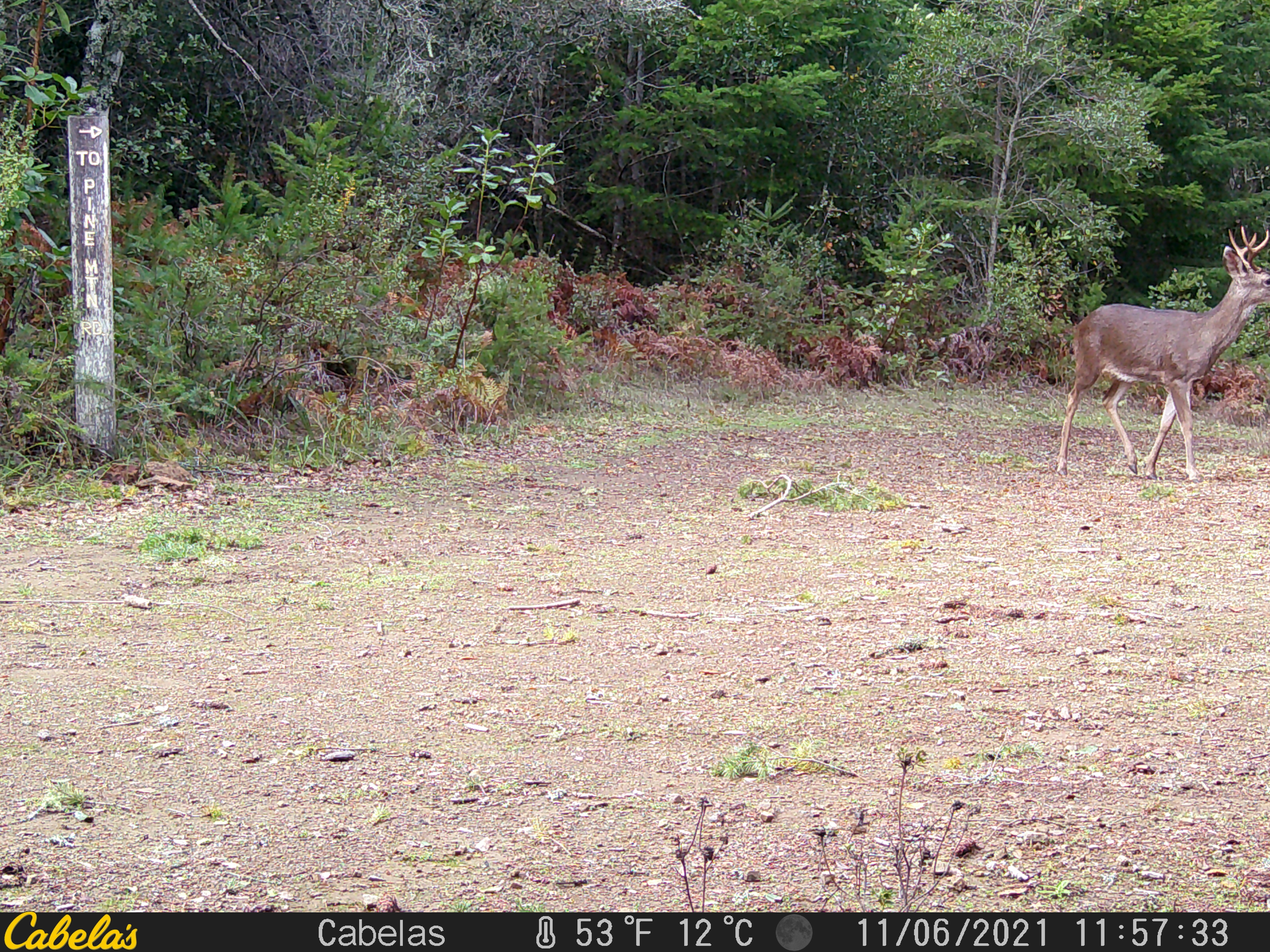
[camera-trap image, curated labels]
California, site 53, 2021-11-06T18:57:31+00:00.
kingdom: Animalia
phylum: Chordata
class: Mammalia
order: Artiodactyla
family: Cervidae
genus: Odocoileus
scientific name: Odocoileus hemionus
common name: mule deer